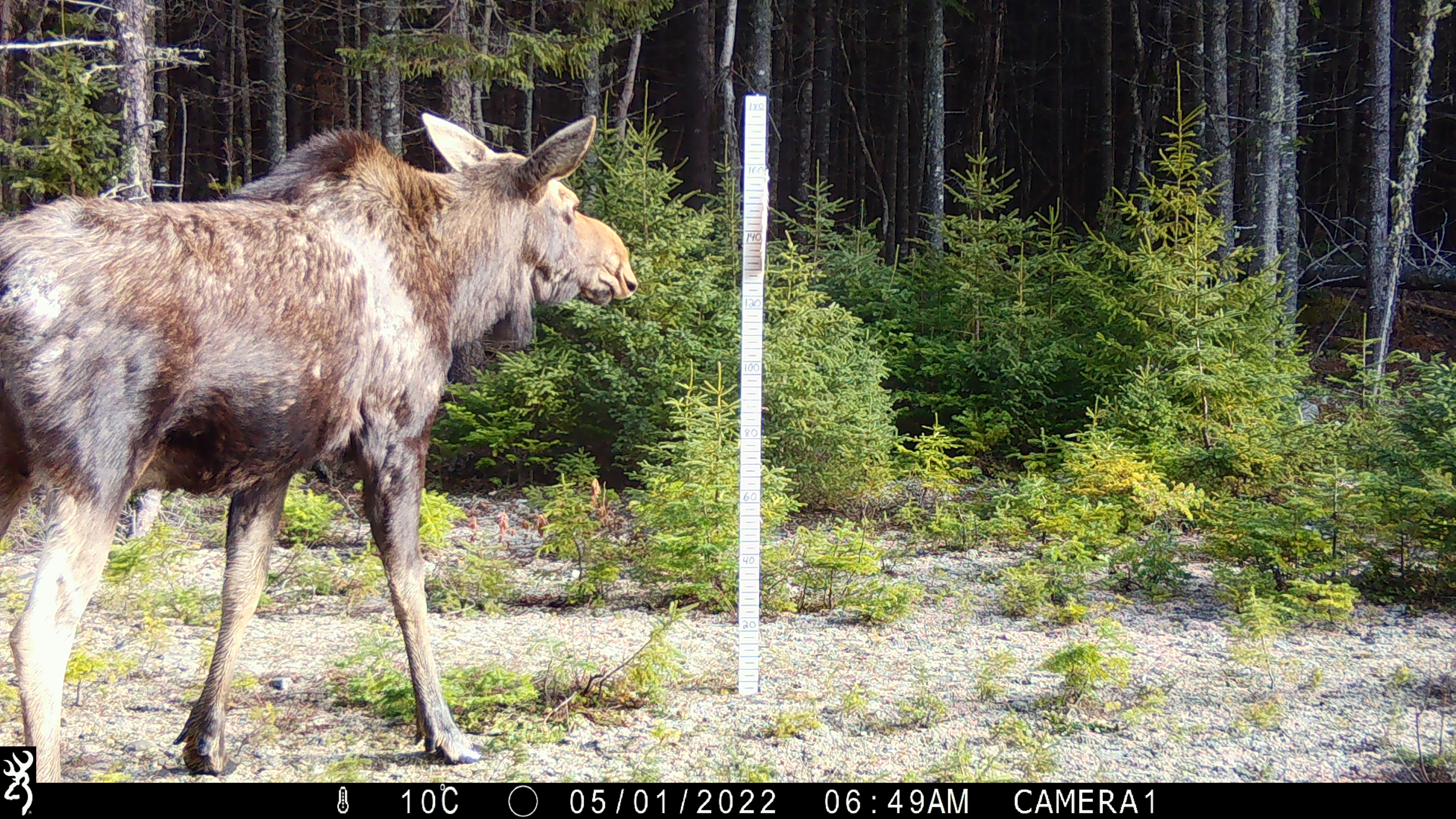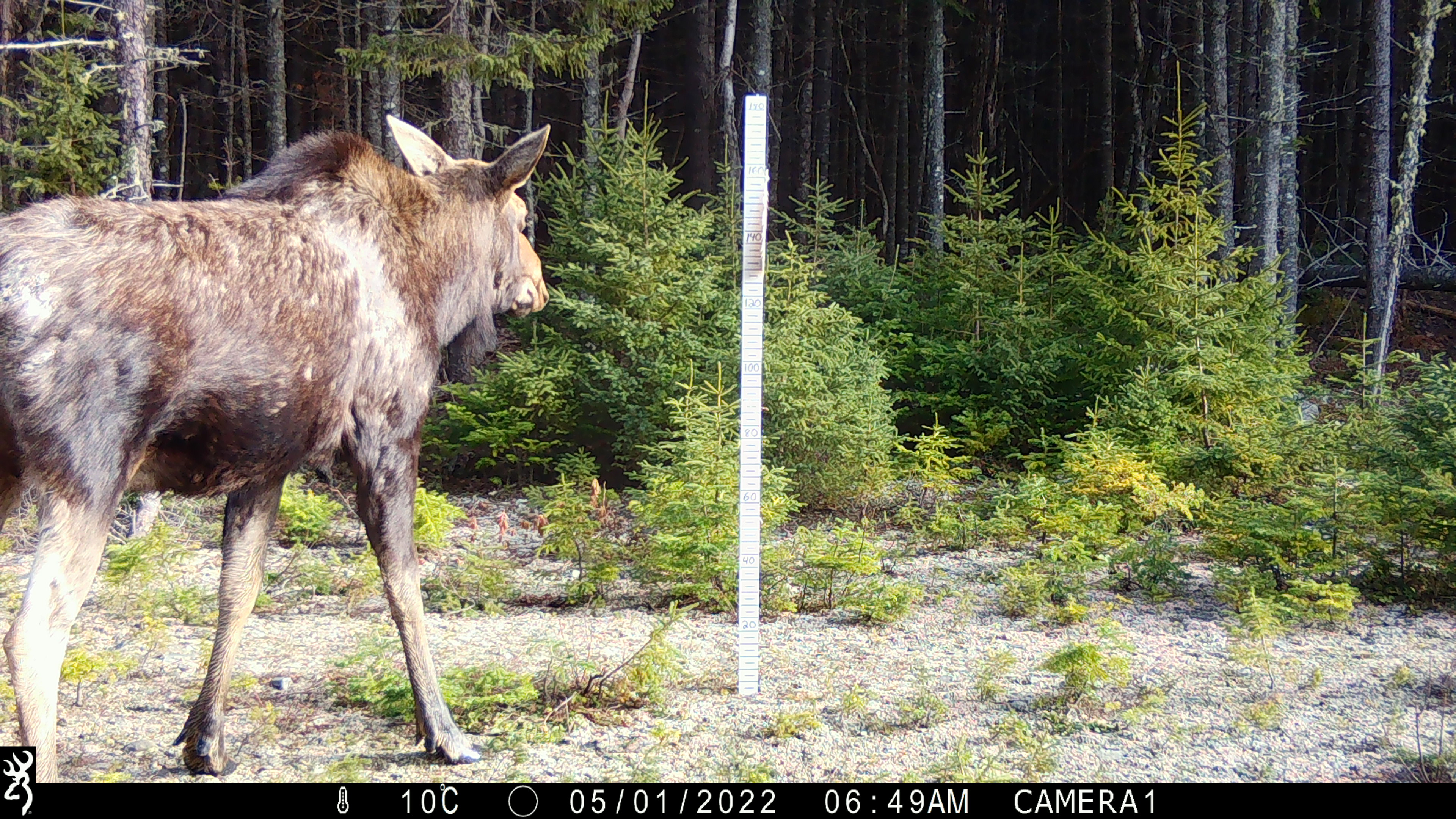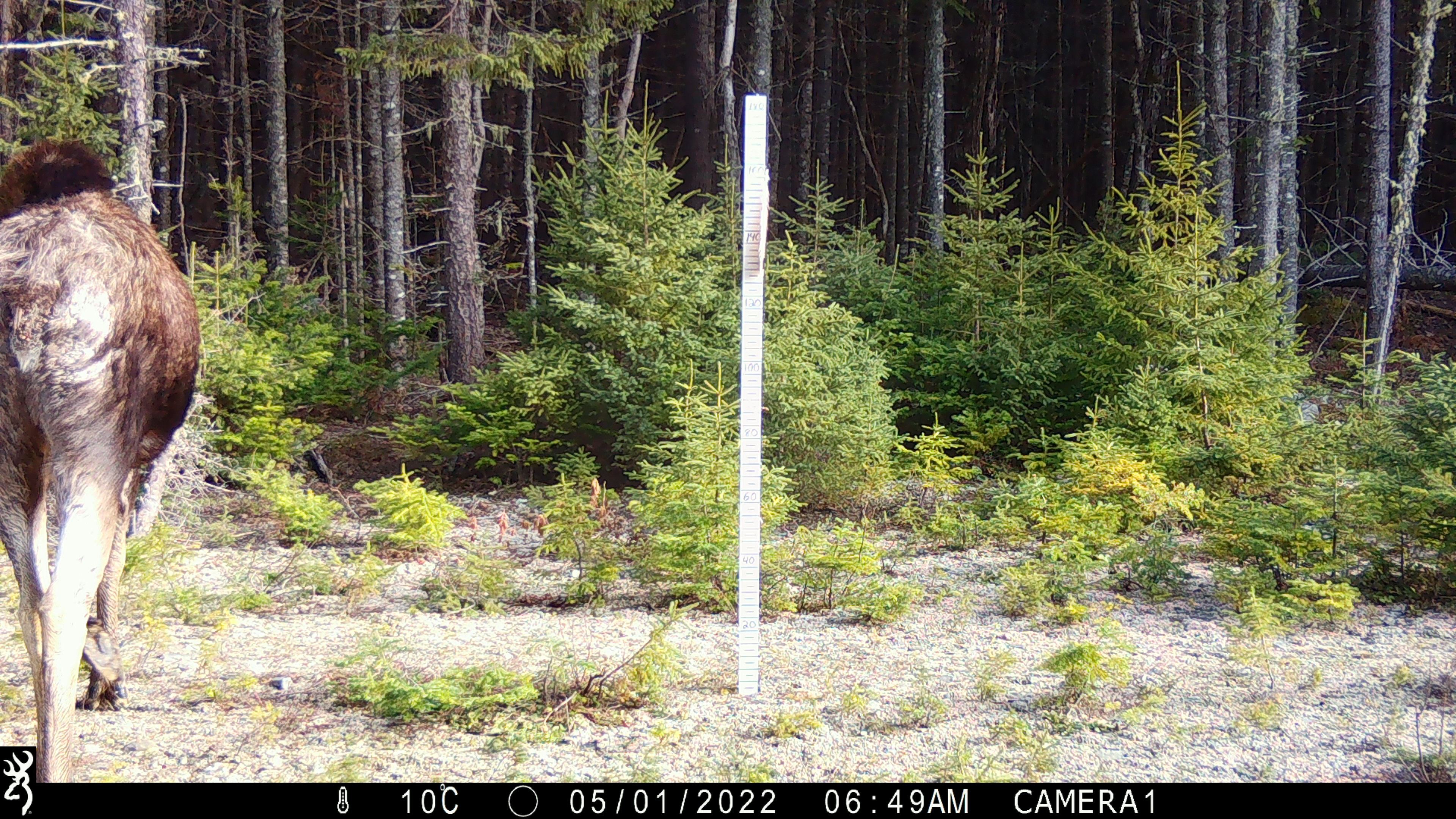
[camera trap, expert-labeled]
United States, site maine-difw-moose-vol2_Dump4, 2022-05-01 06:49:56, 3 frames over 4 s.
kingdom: Animalia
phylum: Chordata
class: Mammalia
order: Artiodactyla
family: Cervidae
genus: Alces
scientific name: Alces alces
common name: moose